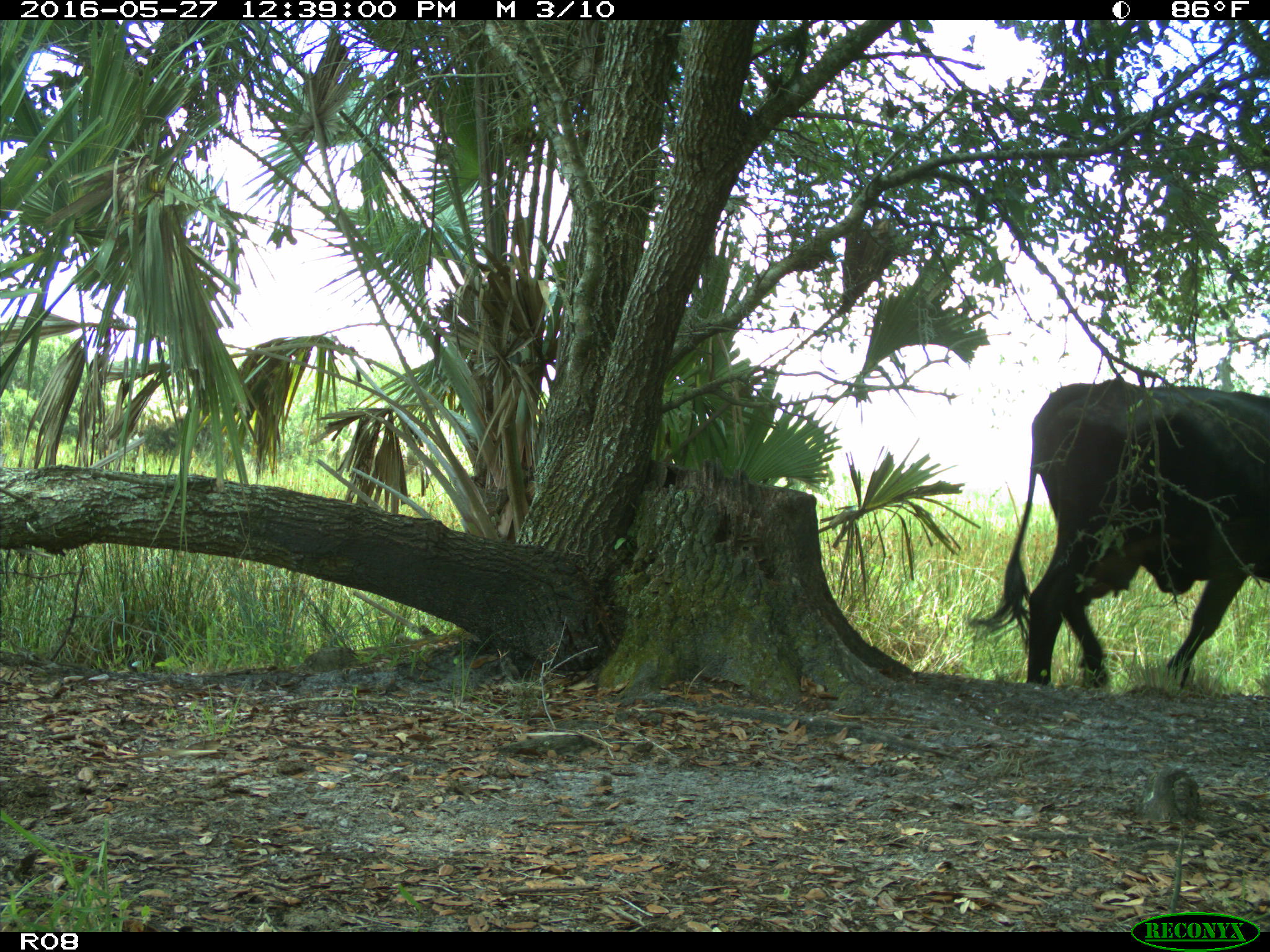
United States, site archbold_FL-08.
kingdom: Animalia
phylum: Chordata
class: Mammalia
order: Artiodactyla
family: Bovidae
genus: Bos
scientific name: Bos taurus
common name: domestic cow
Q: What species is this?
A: Bos taurus (domestic cow).